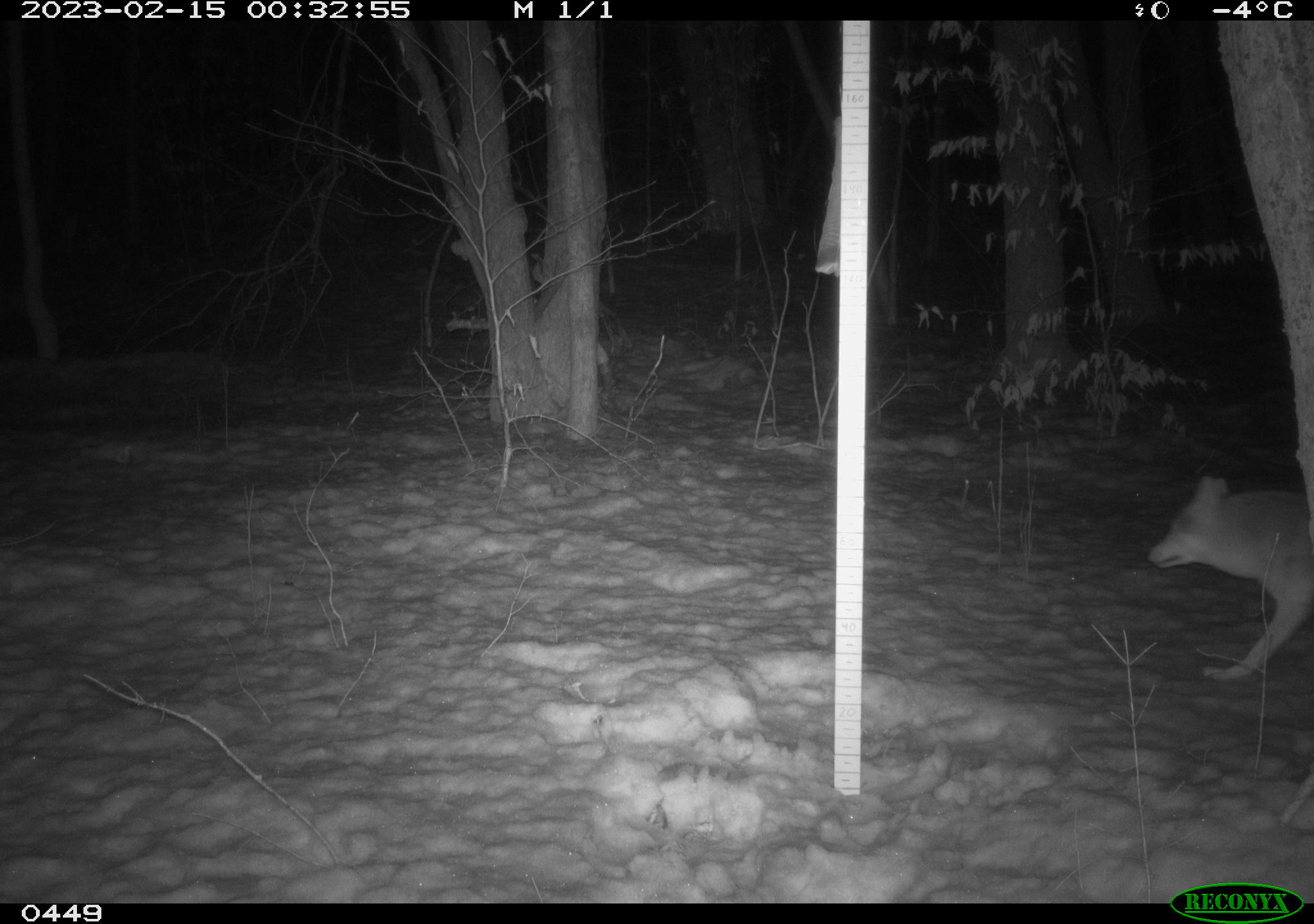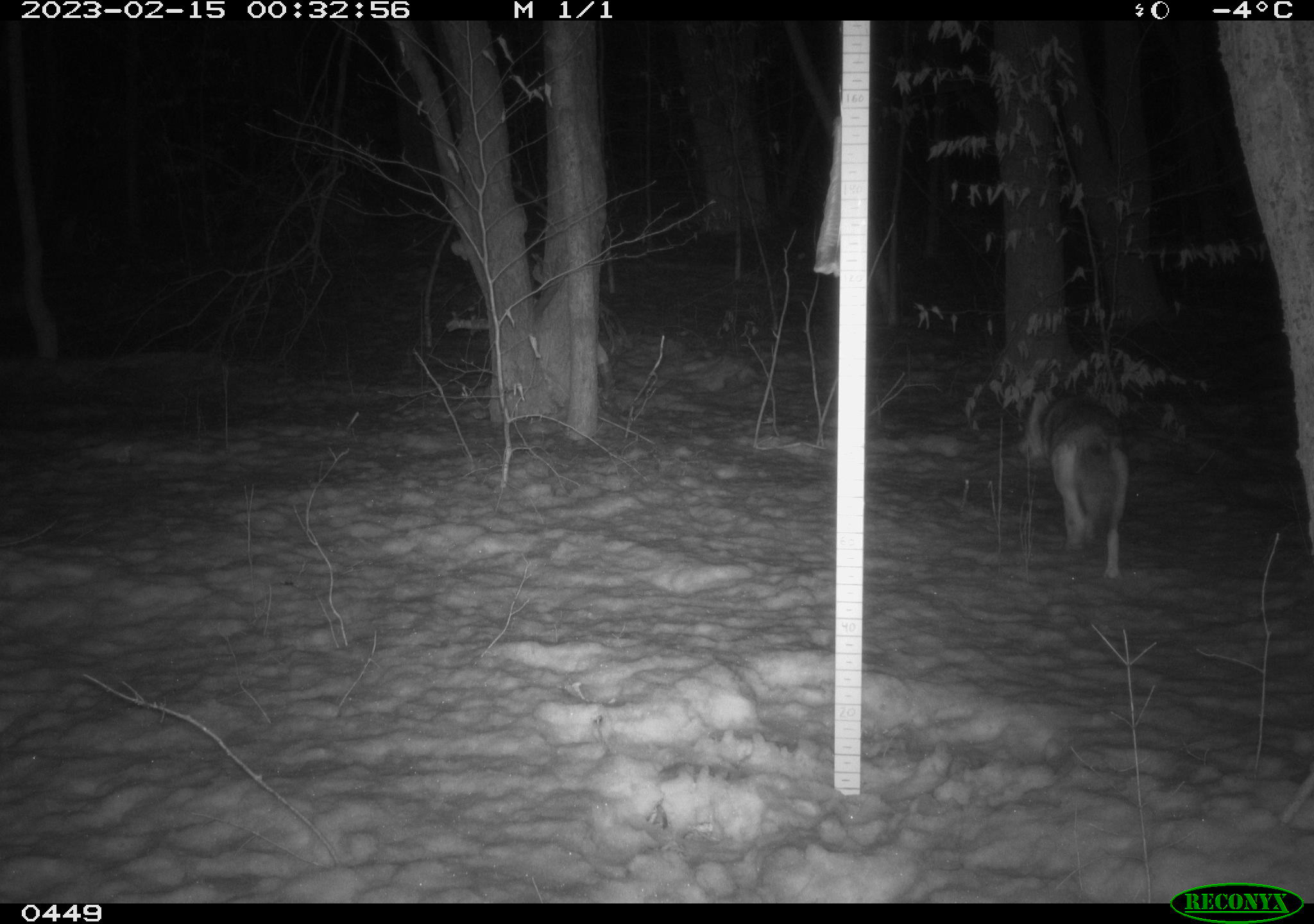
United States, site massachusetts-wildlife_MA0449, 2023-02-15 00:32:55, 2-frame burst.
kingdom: Animalia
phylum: Chordata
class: Mammalia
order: Carnivora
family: Canidae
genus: Canis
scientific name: Canis latrans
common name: coyote